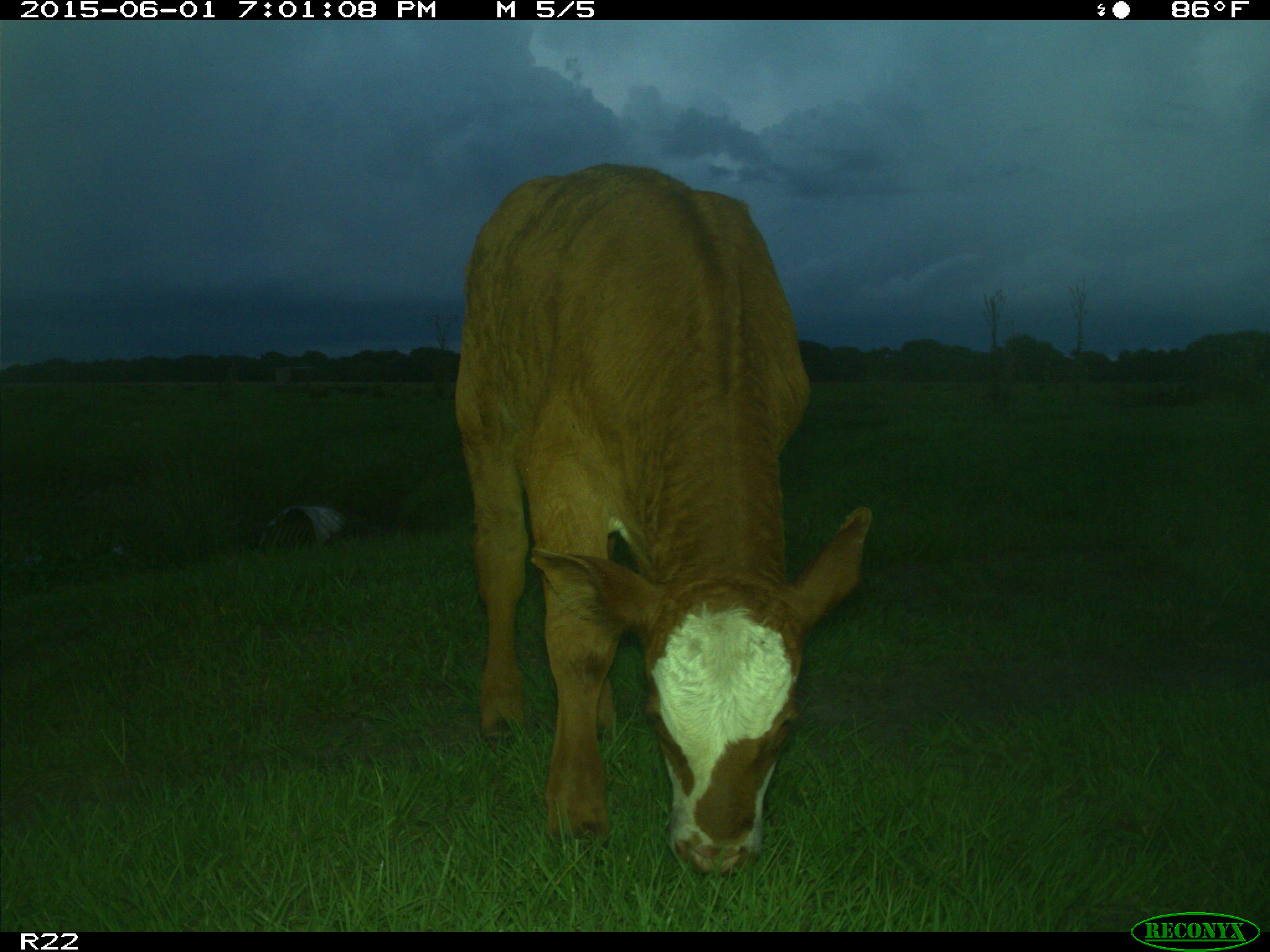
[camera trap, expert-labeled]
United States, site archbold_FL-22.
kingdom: Animalia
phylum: Chordata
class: Mammalia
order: Artiodactyla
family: Bovidae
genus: Bos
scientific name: Bos taurus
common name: domestic cow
Bos taurus (domestic cow).